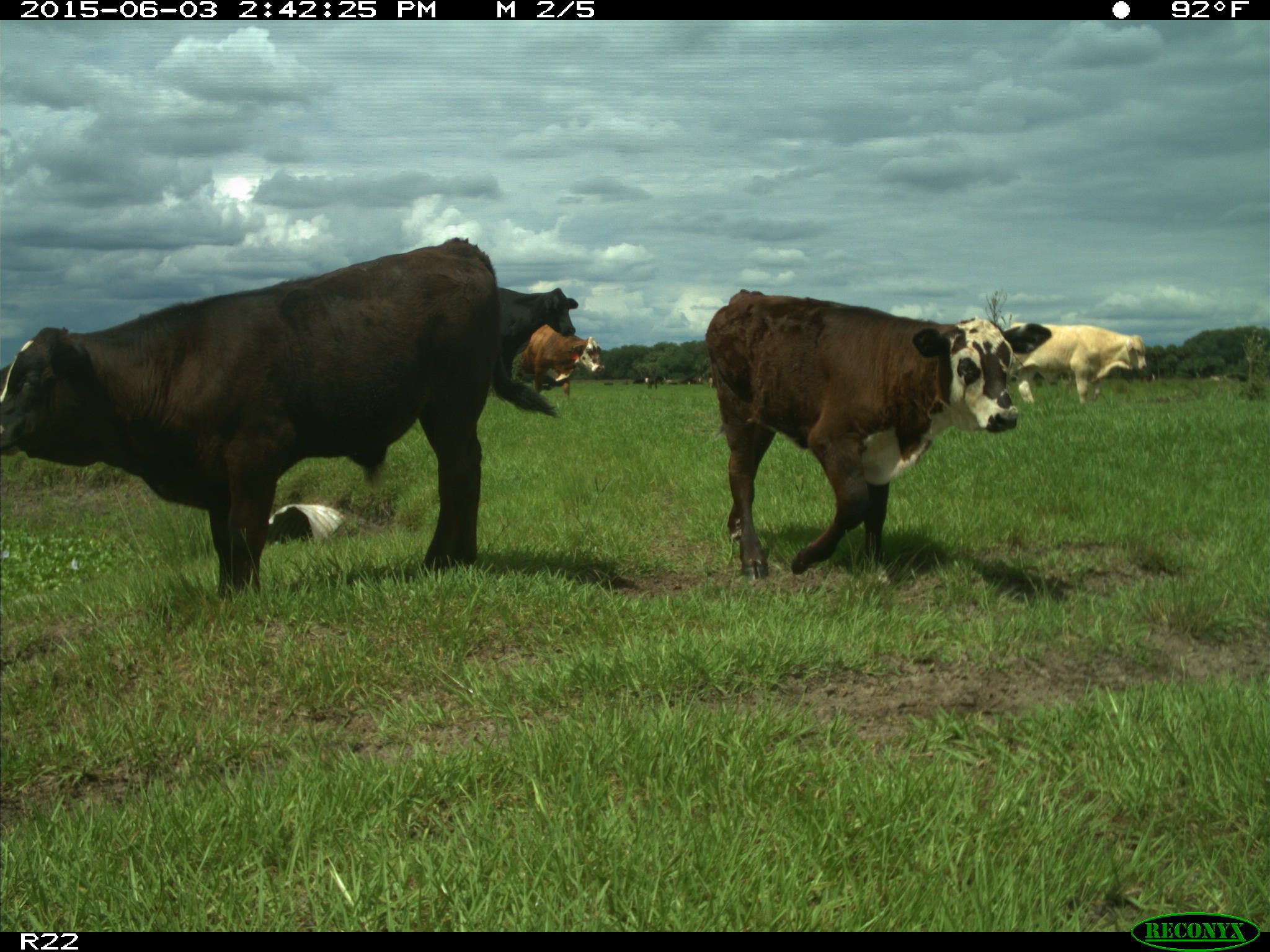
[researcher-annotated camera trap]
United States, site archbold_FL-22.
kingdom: Animalia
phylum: Chordata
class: Mammalia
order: Artiodactyla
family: Bovidae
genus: Bos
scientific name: Bos taurus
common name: domestic cow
Bos taurus (domestic cow).